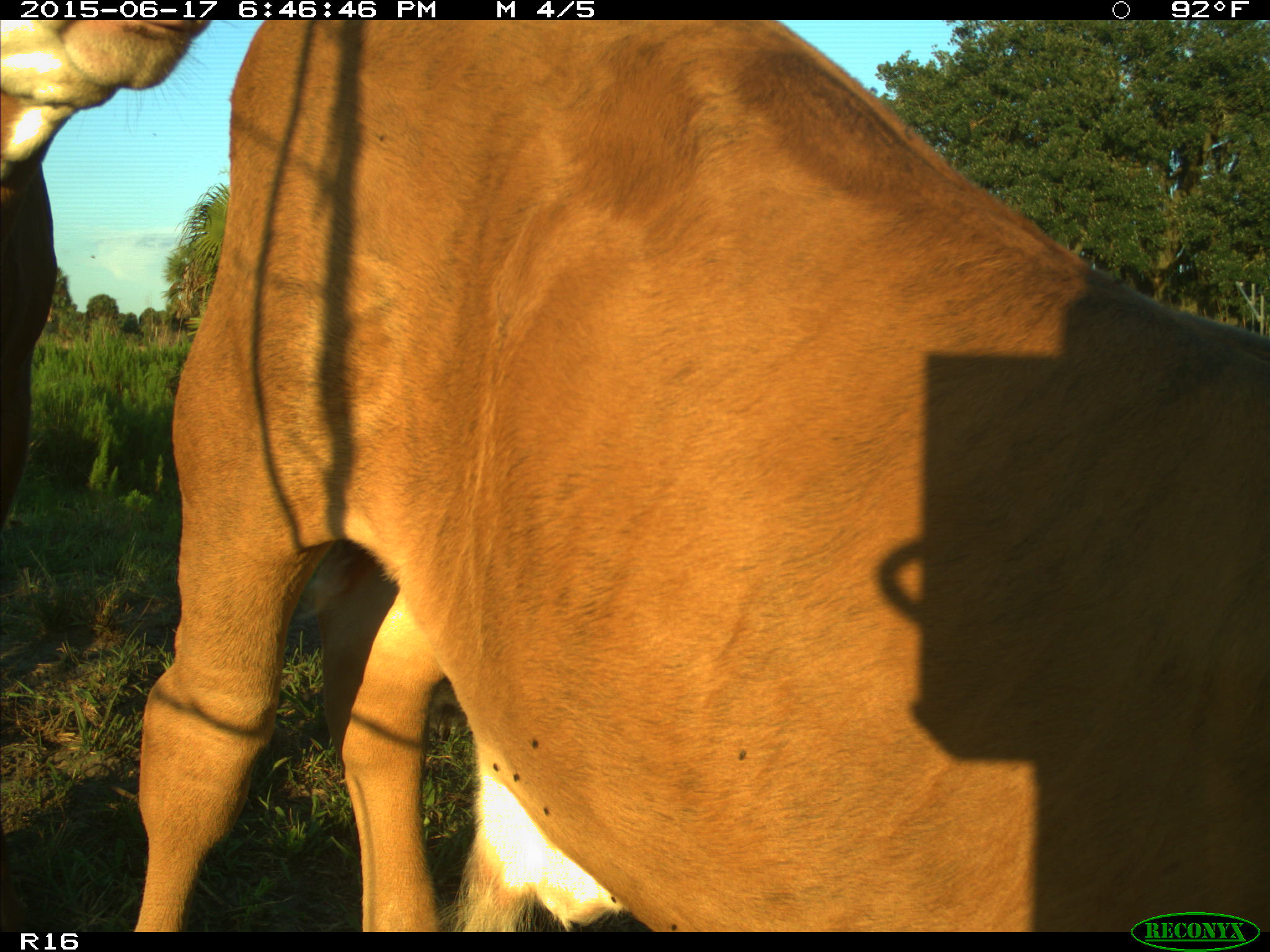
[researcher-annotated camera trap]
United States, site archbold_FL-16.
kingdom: Animalia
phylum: Chordata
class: Mammalia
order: Artiodactyla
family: Bovidae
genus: Bos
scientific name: Bos taurus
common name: domestic cow